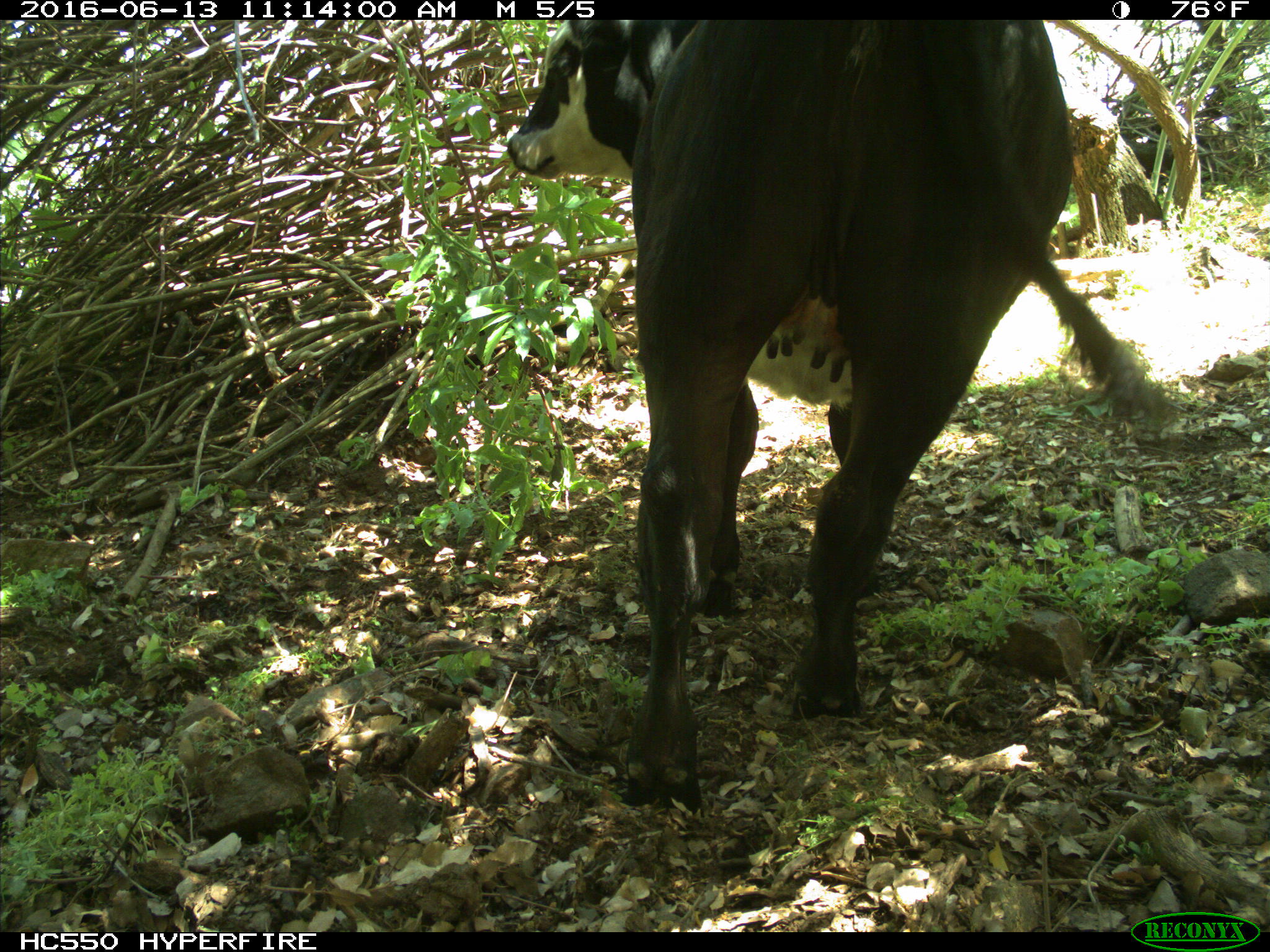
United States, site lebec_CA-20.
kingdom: Animalia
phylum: Chordata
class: Mammalia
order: Artiodactyla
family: Bovidae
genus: Bos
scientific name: Bos taurus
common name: domestic cow